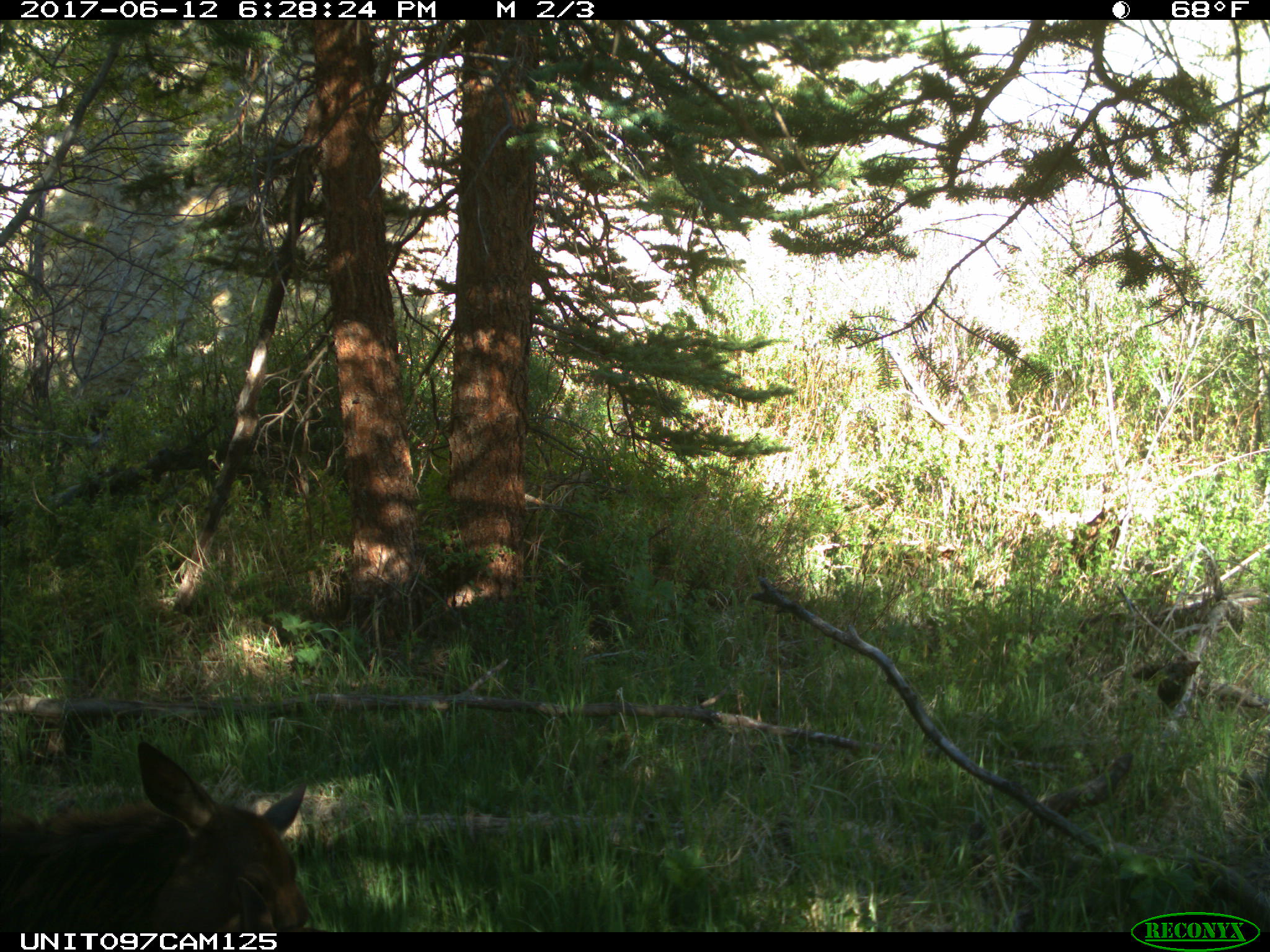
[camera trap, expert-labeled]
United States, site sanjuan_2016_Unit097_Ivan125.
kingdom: Animalia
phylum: Chordata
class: Mammalia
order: Artiodactyla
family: Cervidae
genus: Cervus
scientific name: Cervus elaphus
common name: red deer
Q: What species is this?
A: Cervus elaphus (red deer).